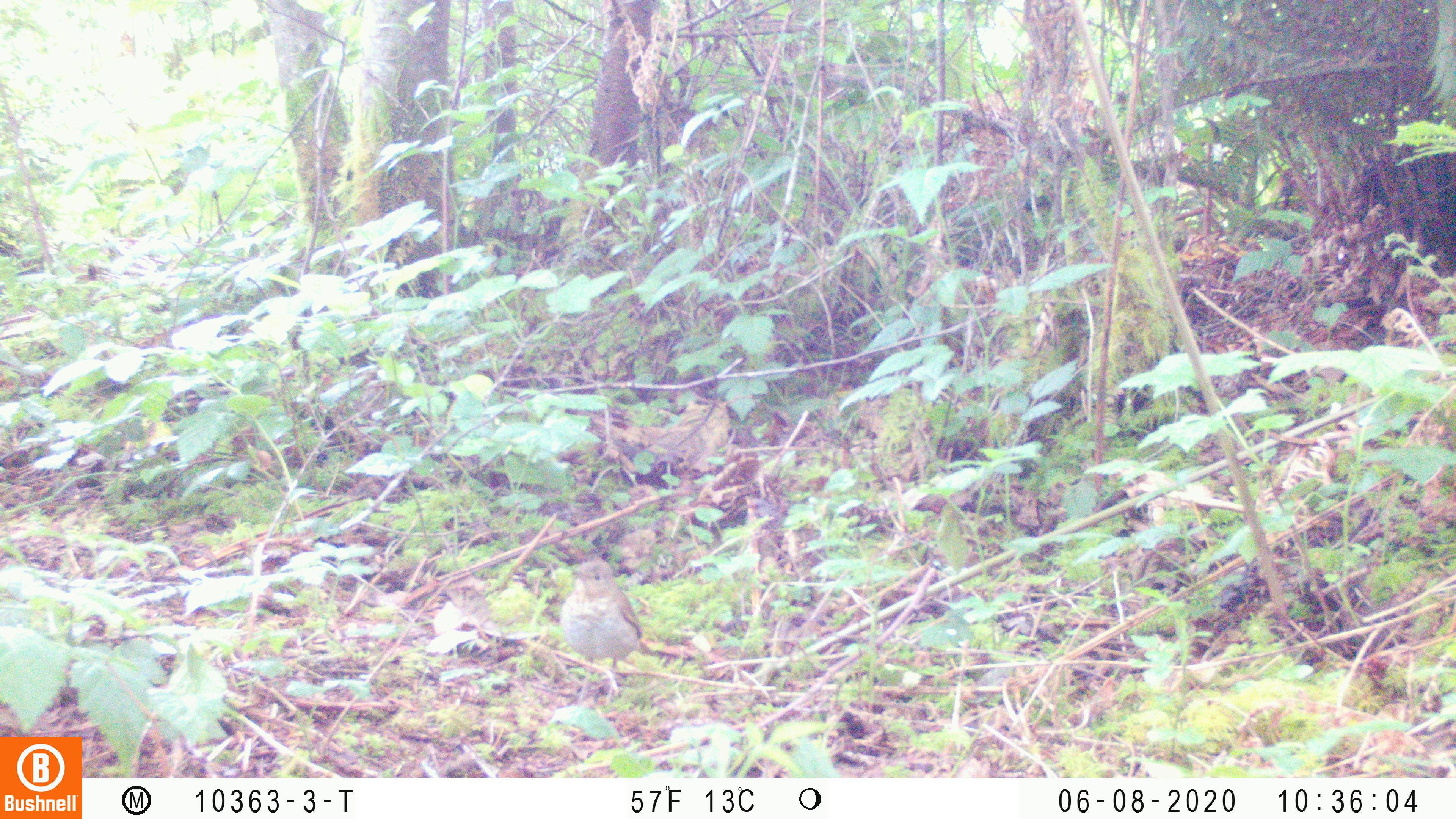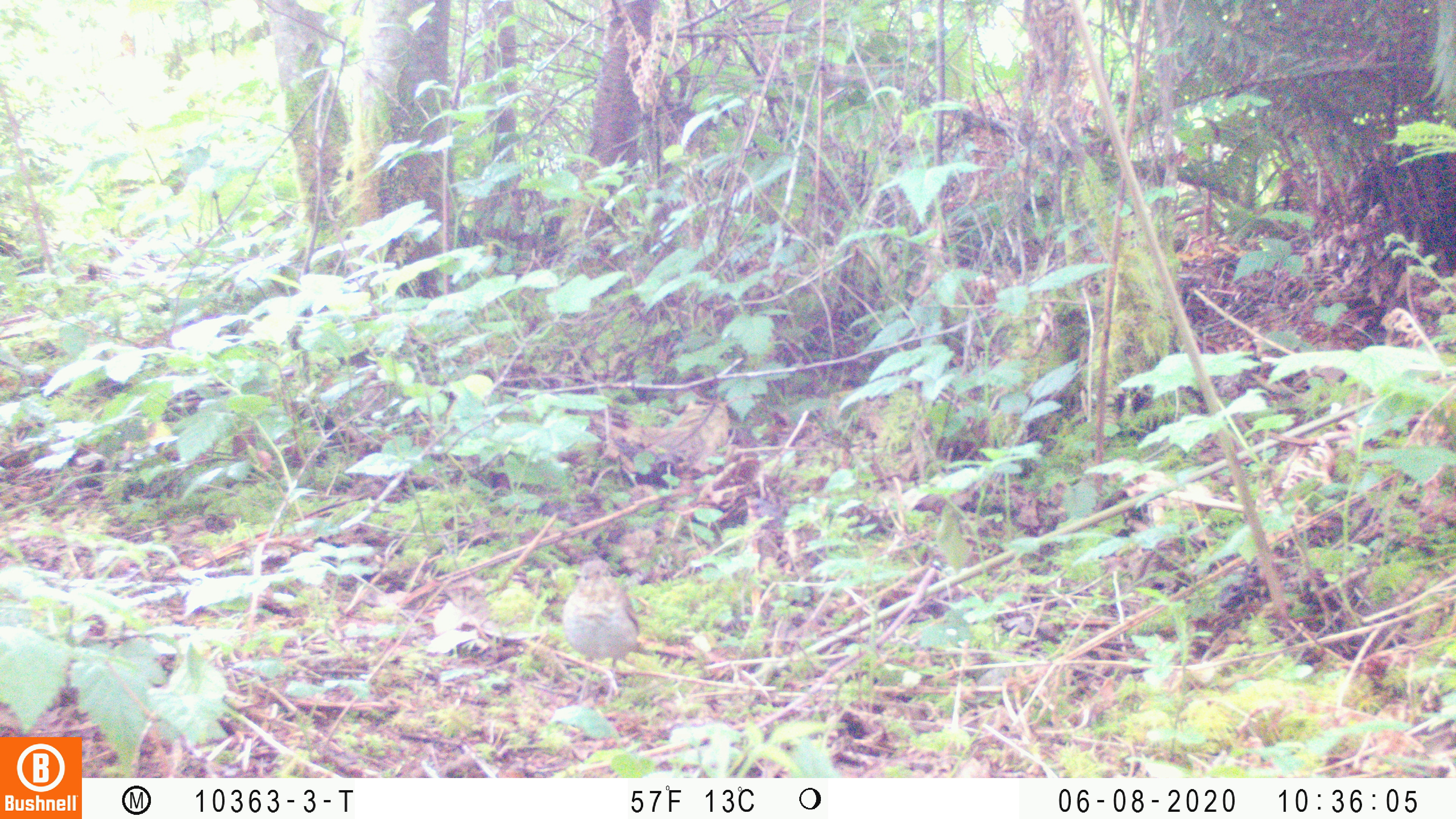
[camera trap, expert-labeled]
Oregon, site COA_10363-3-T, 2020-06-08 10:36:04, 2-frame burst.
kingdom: Animalia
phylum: Chordata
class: Aves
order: Passeriformes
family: Turdidae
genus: Catharus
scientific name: Catharus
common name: brown thrushes and nightingale-thrushes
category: catharus species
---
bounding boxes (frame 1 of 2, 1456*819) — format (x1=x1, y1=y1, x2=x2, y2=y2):
catharus species: (x1=556, y1=558, x2=645, y2=678)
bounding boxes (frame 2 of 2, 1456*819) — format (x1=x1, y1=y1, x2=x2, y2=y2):
catharus species: (x1=562, y1=558, x2=643, y2=688)